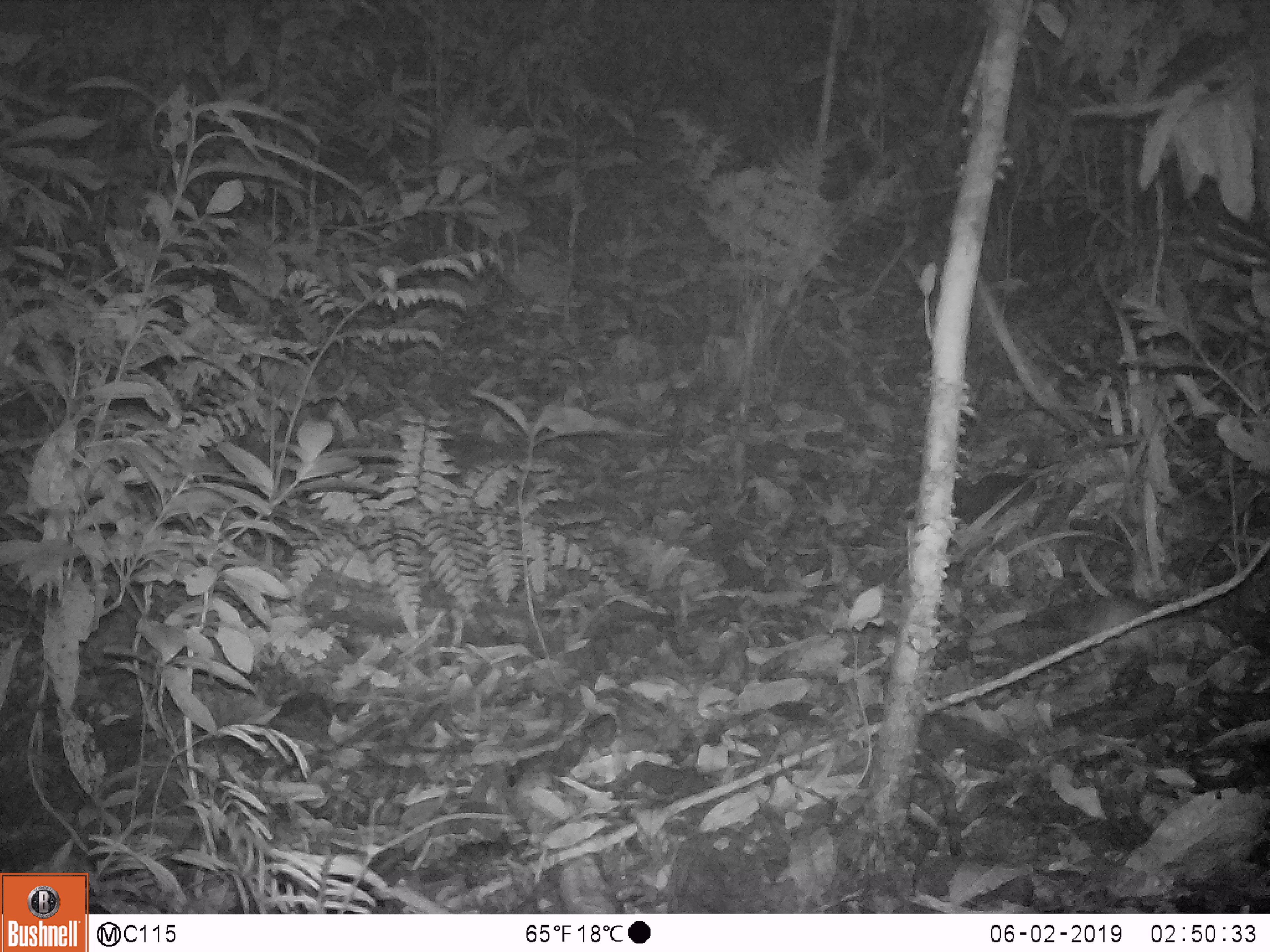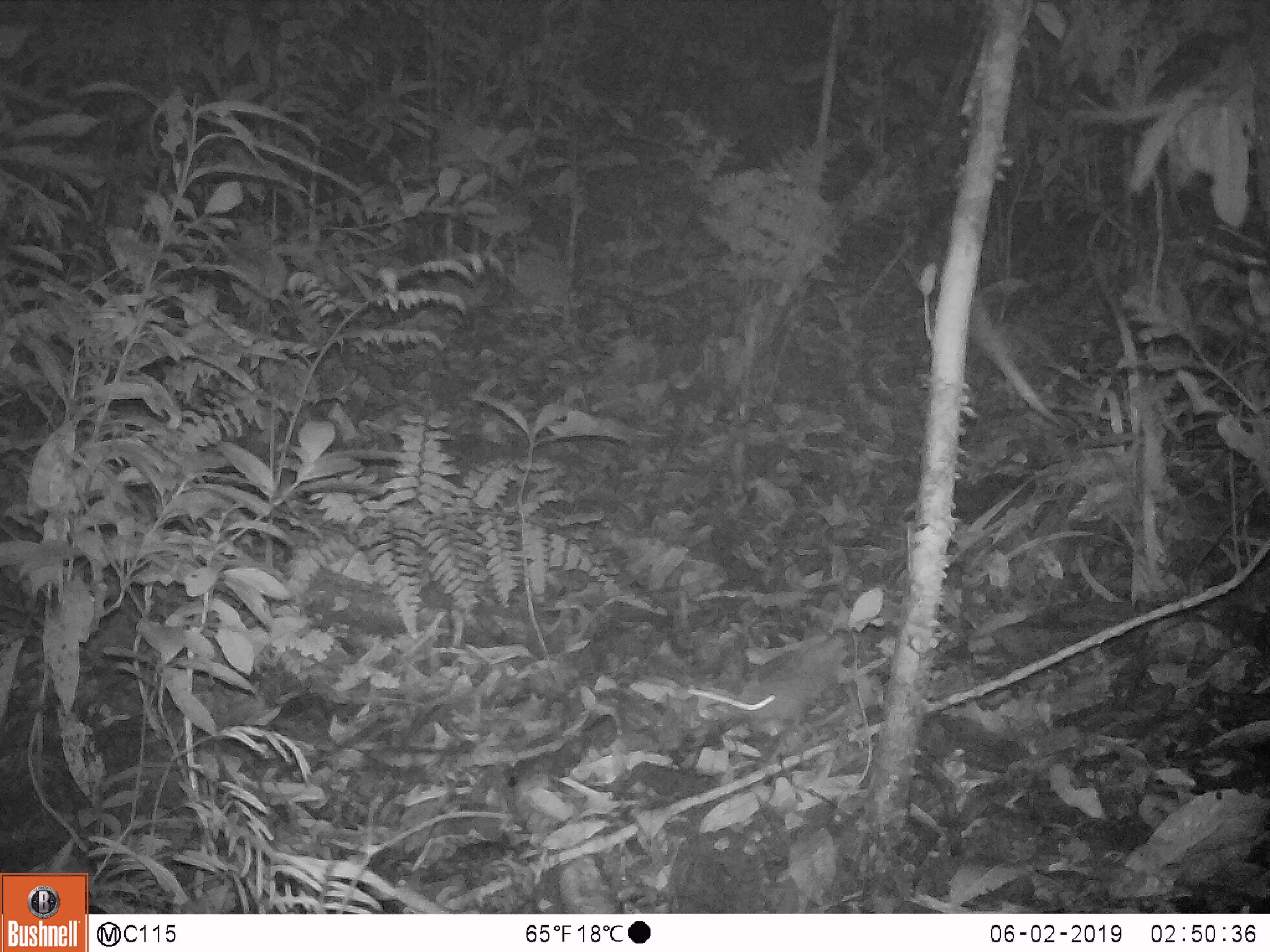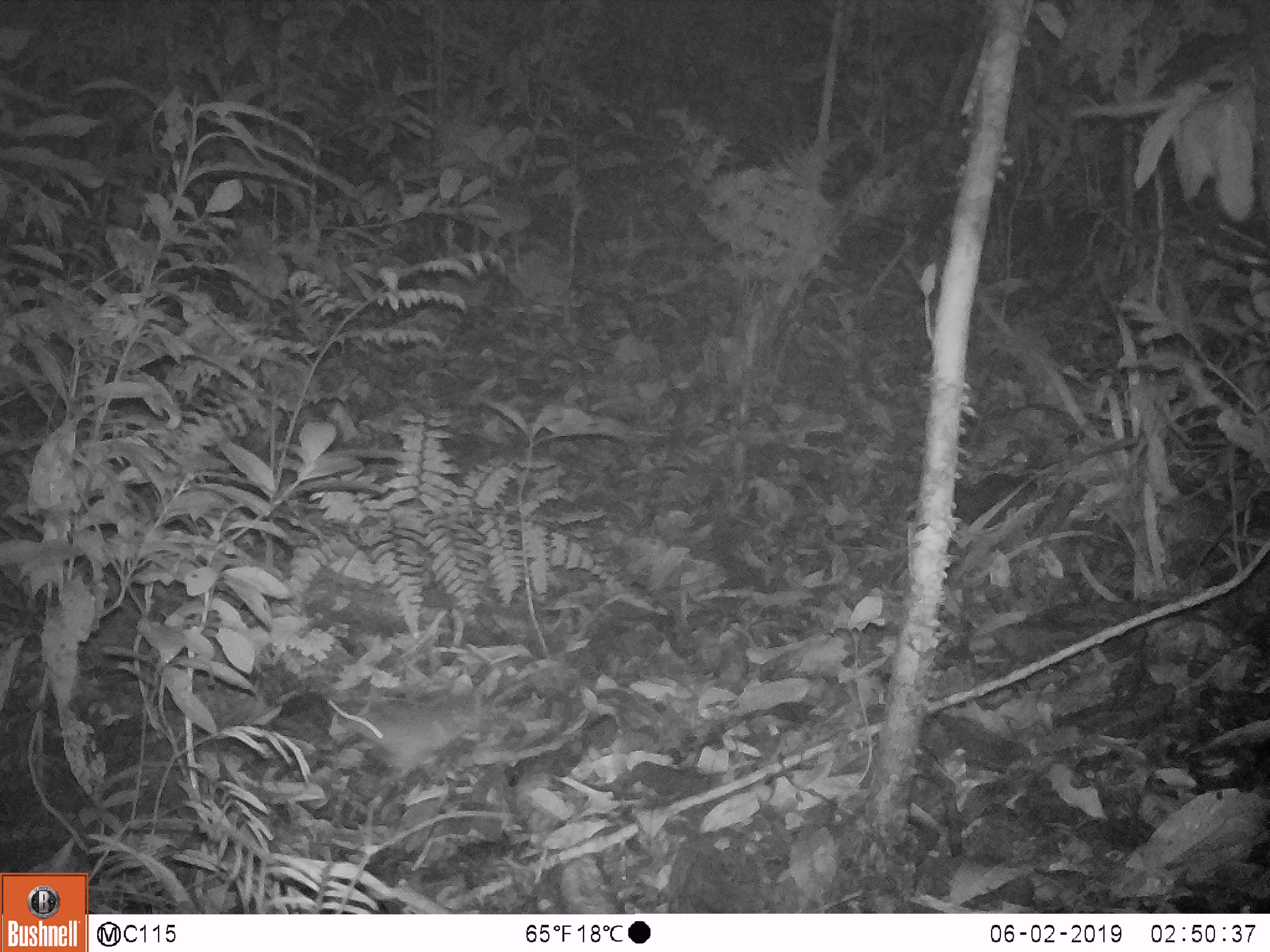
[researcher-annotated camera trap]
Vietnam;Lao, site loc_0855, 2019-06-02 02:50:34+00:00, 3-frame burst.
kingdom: Animalia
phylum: Chordata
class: Mammalia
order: Rodentia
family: Muridae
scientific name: Muridae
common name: old-world mice and rats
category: unidentified murid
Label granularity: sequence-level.